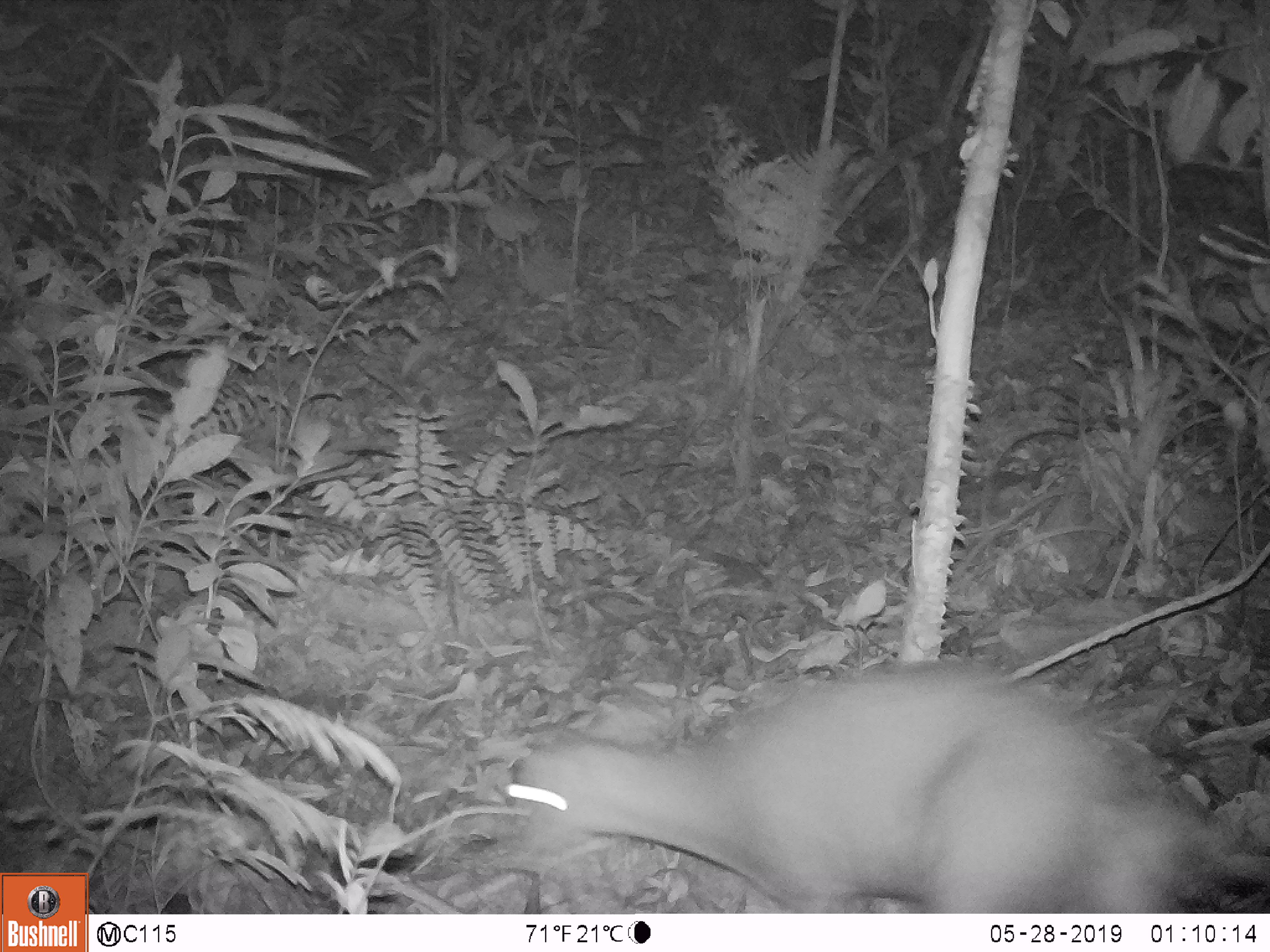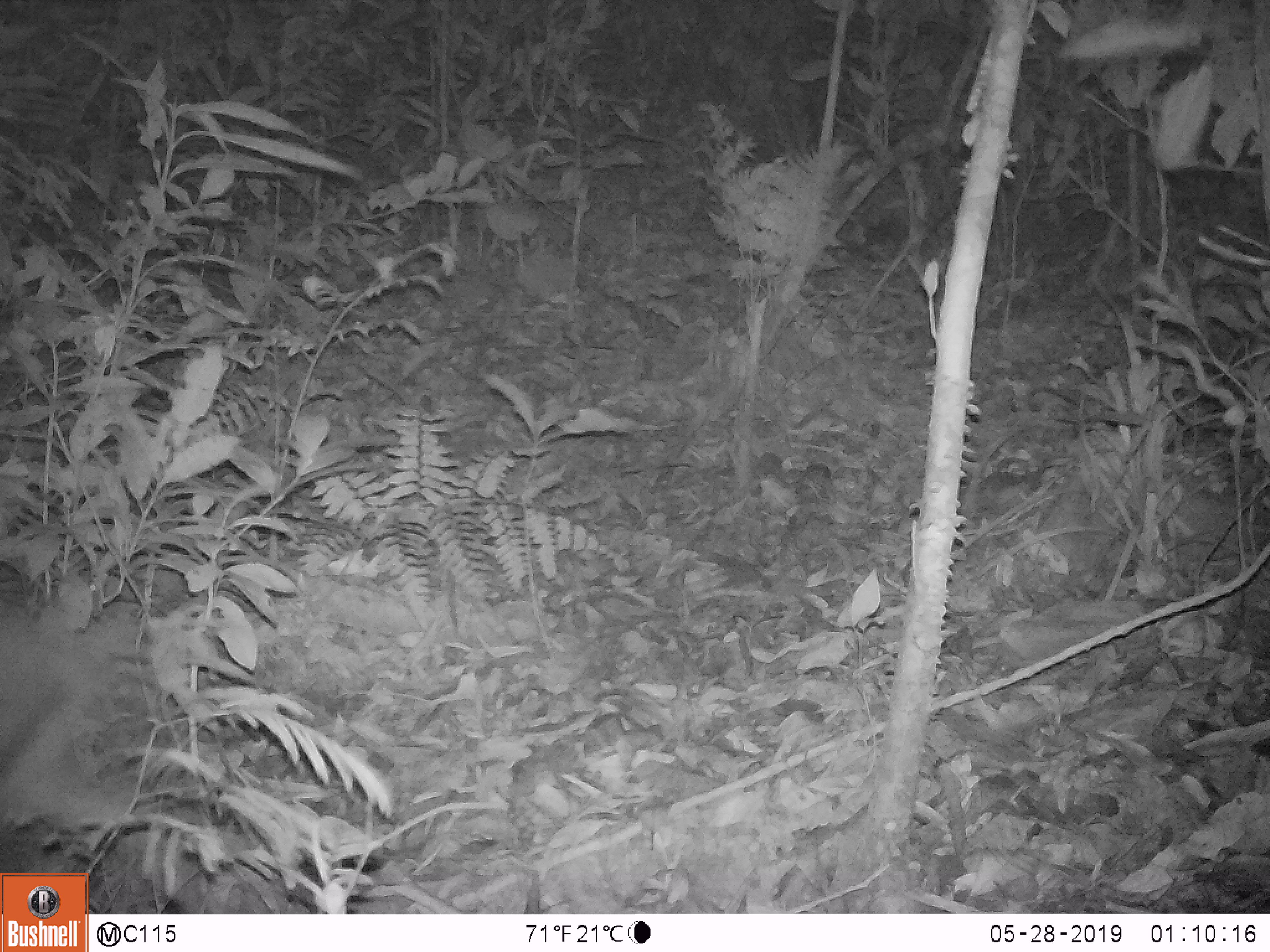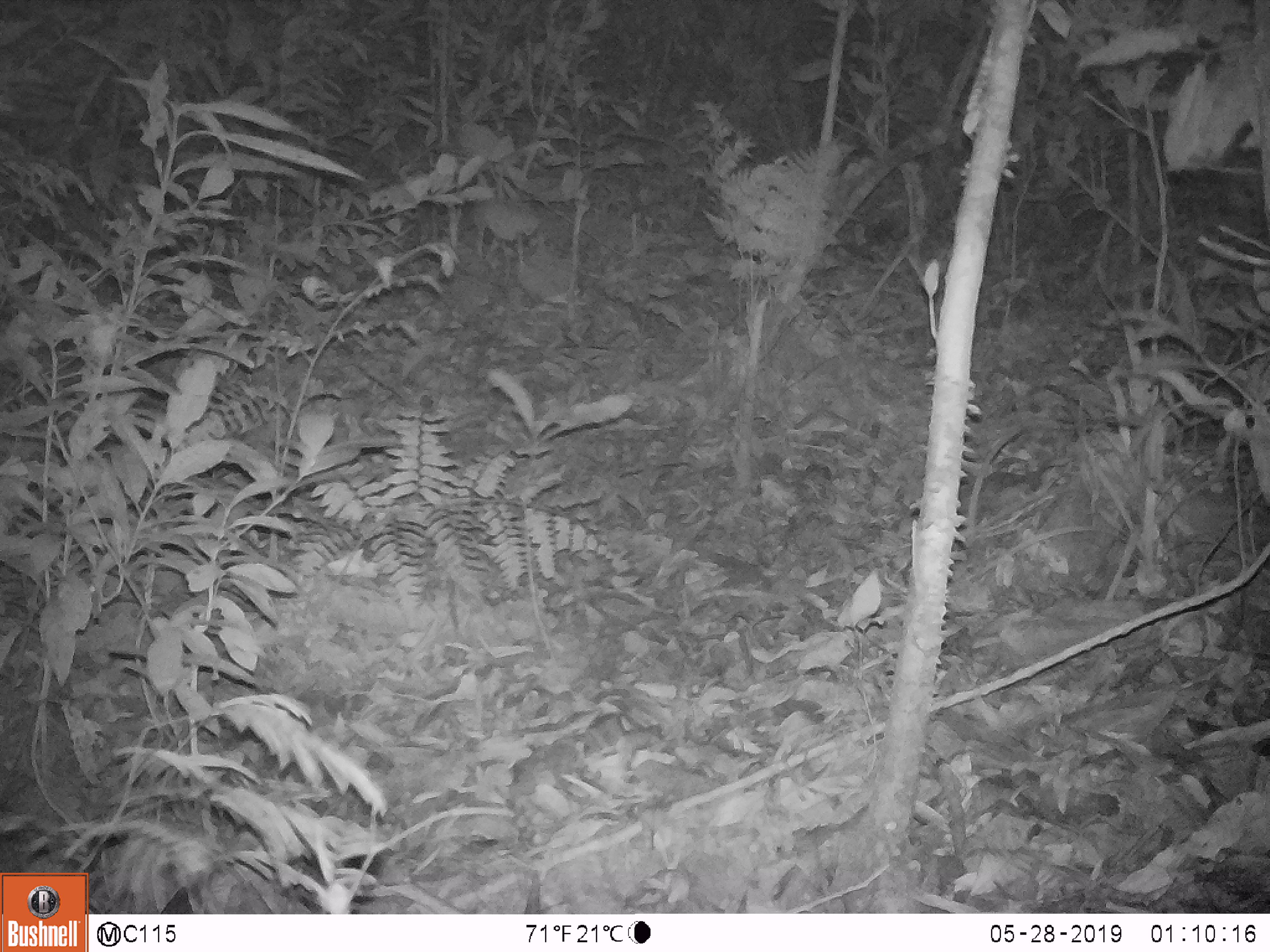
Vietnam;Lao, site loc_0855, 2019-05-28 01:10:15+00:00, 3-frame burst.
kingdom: Animalia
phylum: Chordata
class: Mammalia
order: Artiodactyla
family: Cervidae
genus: Muntiacus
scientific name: Muntiacus rooseveltorum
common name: roosevelt's muntjac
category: roosevelts muntjac group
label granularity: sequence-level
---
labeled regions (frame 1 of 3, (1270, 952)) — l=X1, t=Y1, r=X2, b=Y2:
roosevelts muntjac group: l=502, t=660, r=1266, b=913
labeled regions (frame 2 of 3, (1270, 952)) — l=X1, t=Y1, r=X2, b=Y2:
roosevelts muntjac group: l=0, t=599, r=138, b=823